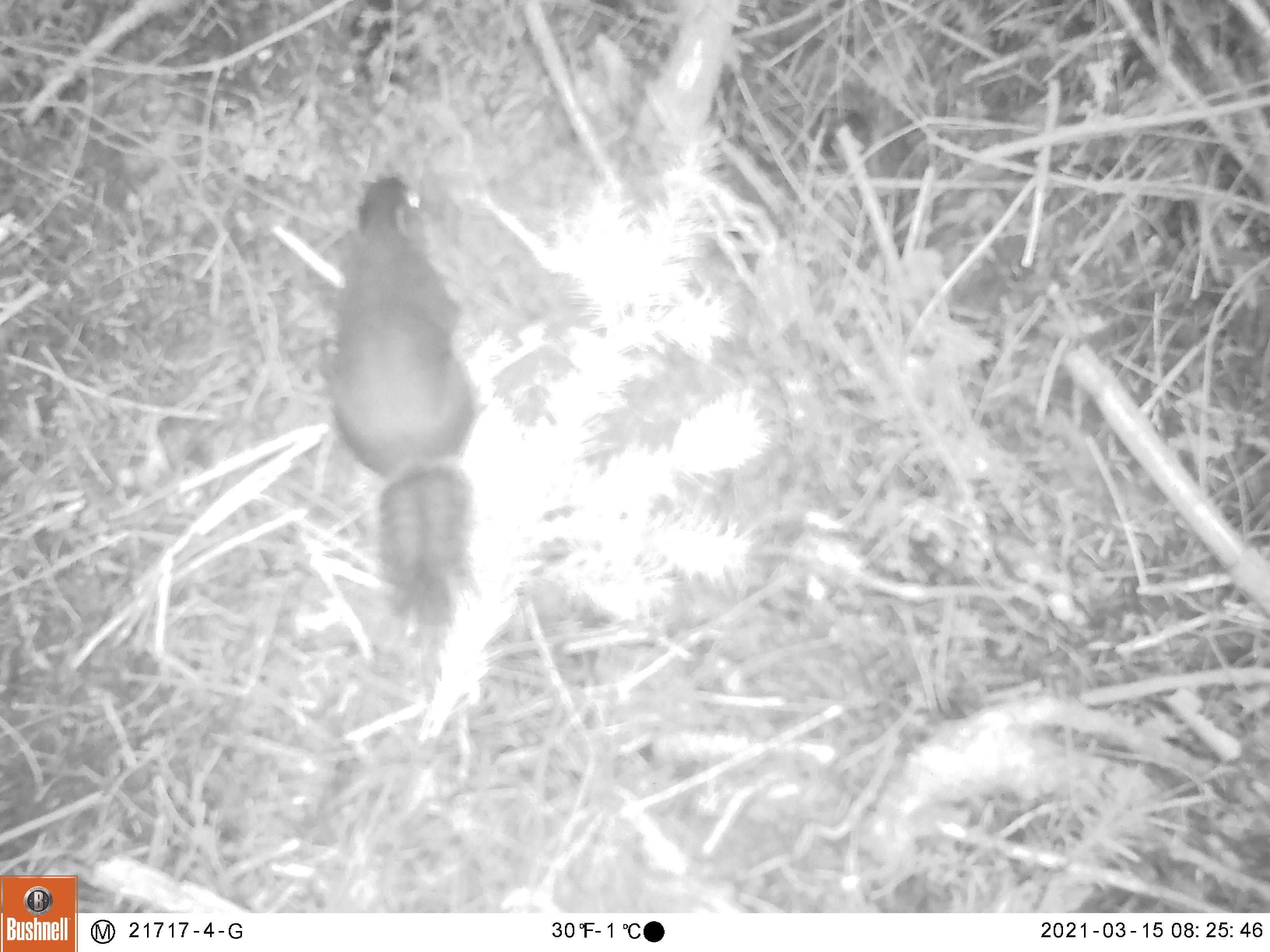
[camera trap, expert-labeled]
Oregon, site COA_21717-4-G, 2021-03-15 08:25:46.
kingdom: Animalia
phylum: Chordata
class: Mammalia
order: Rodentia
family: Sciuridae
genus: Tamiasciurus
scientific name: Tamiasciurus douglasii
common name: douglas squirrel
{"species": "douglas squirrel (Tamiasciurus douglasii)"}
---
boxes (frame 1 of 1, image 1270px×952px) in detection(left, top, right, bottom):
douglas squirrel: detection(318, 169, 481, 631)